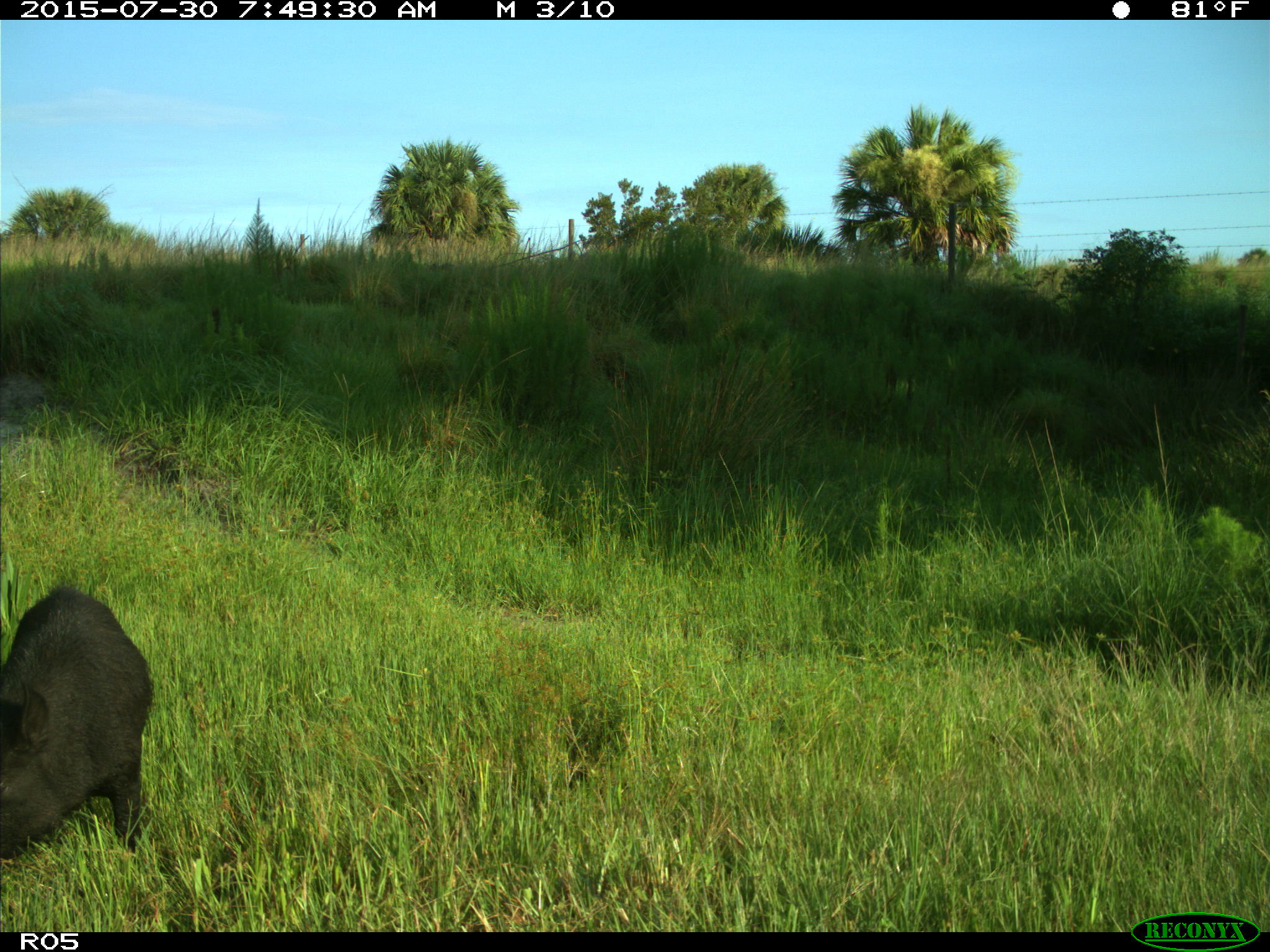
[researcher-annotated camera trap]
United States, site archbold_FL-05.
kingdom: Animalia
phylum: Chordata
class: Mammalia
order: Artiodactyla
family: Suidae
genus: Sus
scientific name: Sus scrofa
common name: wild boar